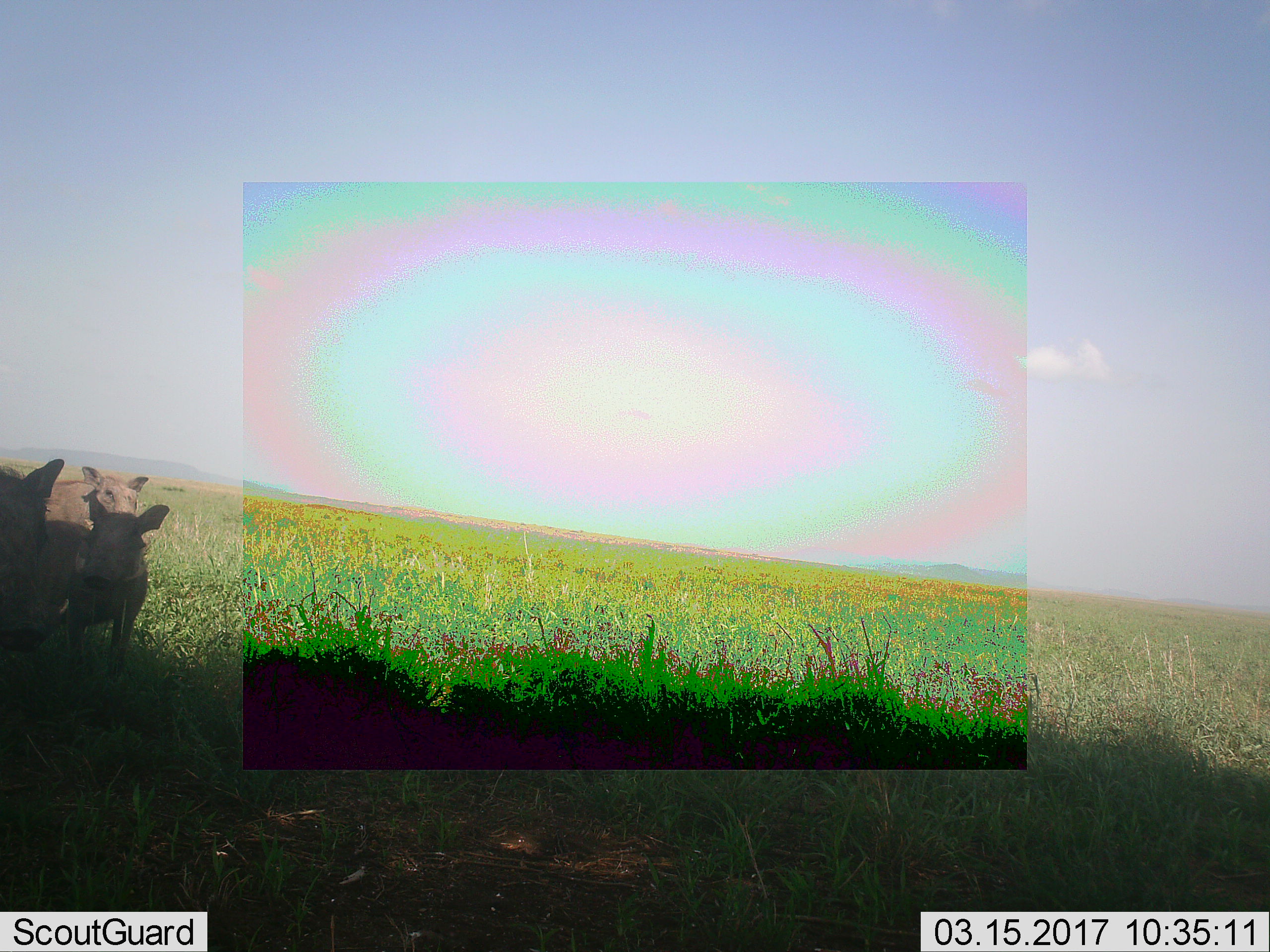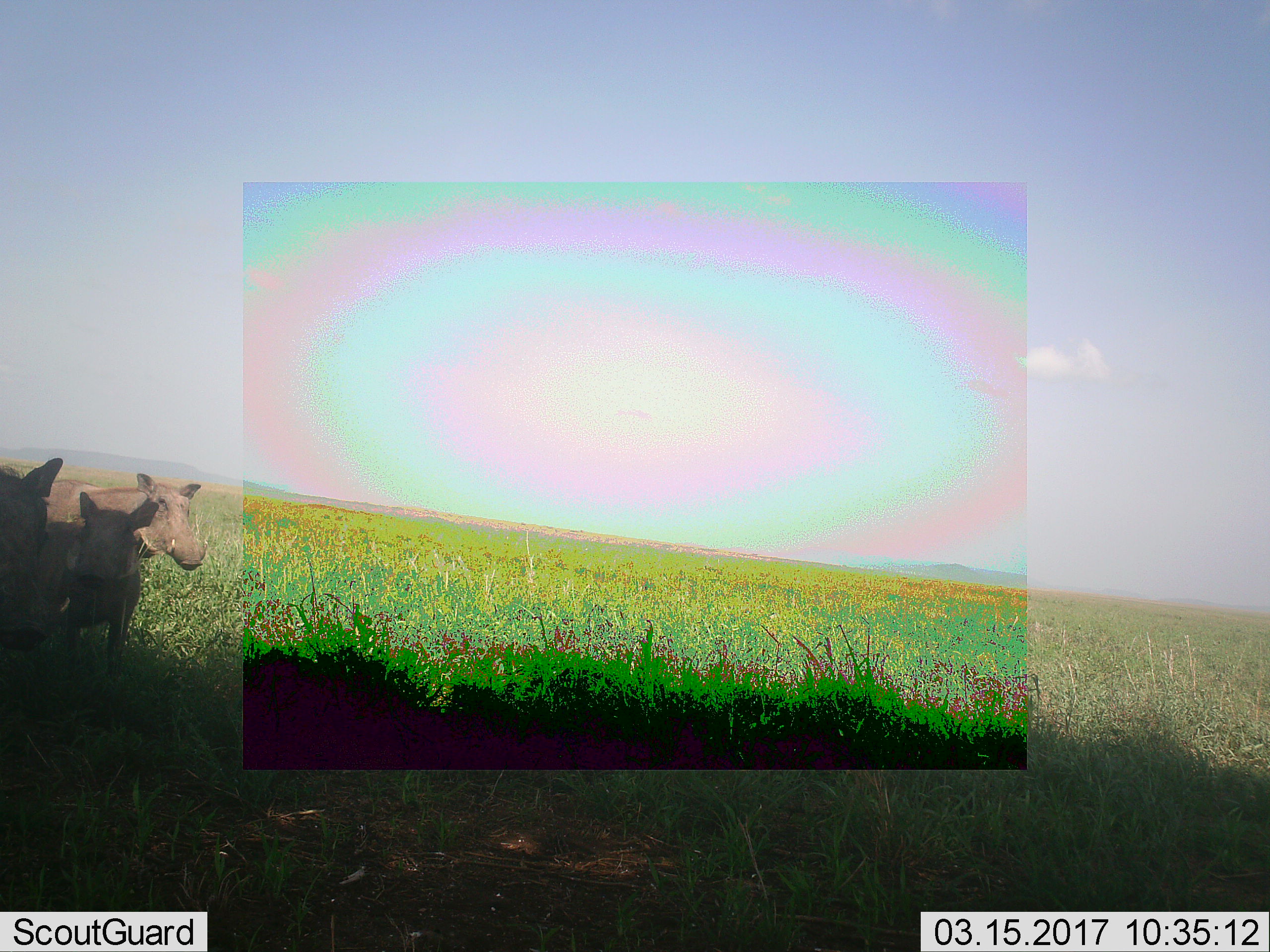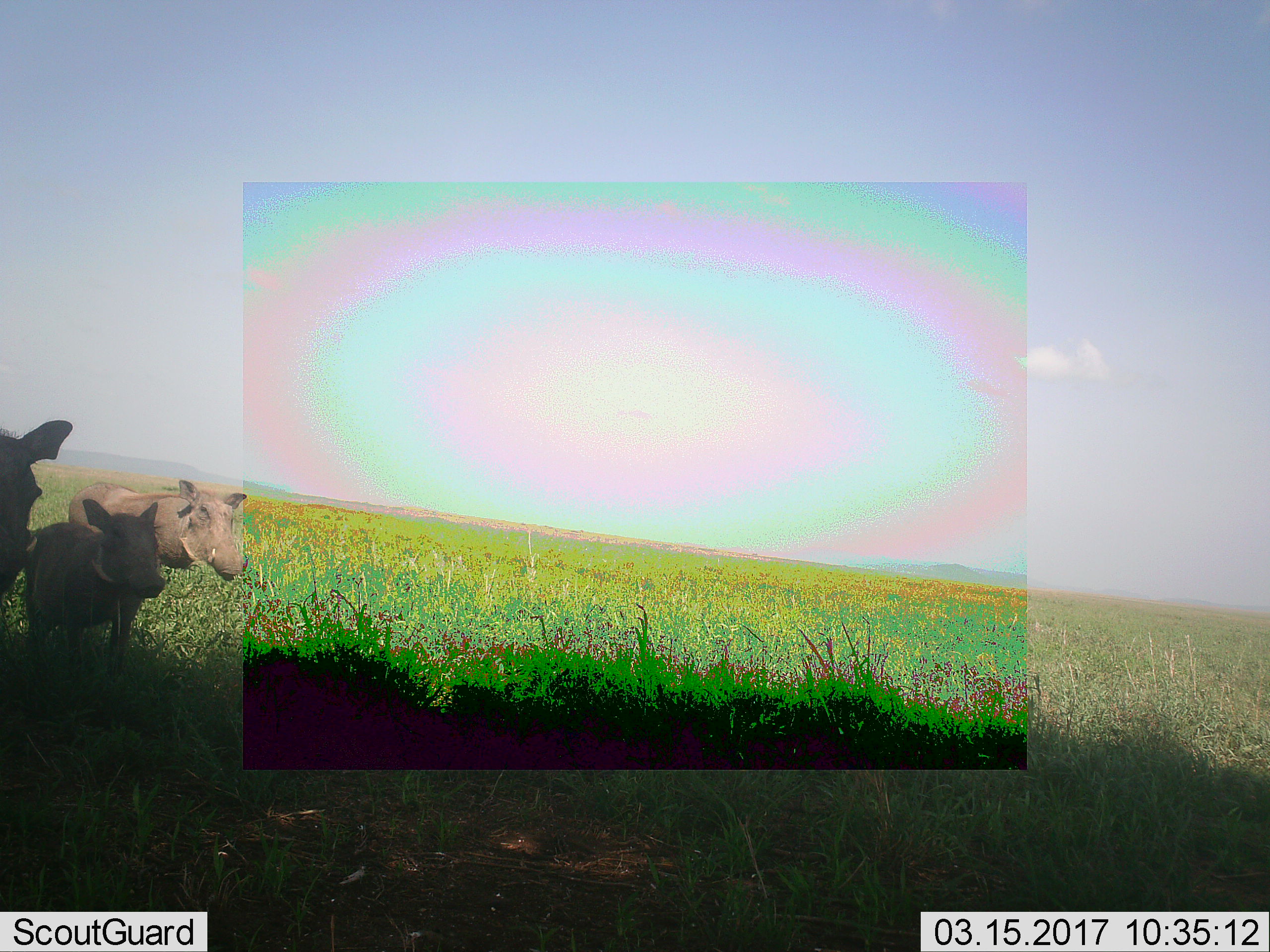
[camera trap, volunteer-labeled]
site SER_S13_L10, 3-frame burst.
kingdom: Animalia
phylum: Chordata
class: Mammalia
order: Artiodactyla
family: Suidae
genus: Phacochoerus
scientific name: Phacochoerus africanus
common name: warthog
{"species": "warthog (Phacochoerus africanus)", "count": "3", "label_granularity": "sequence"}